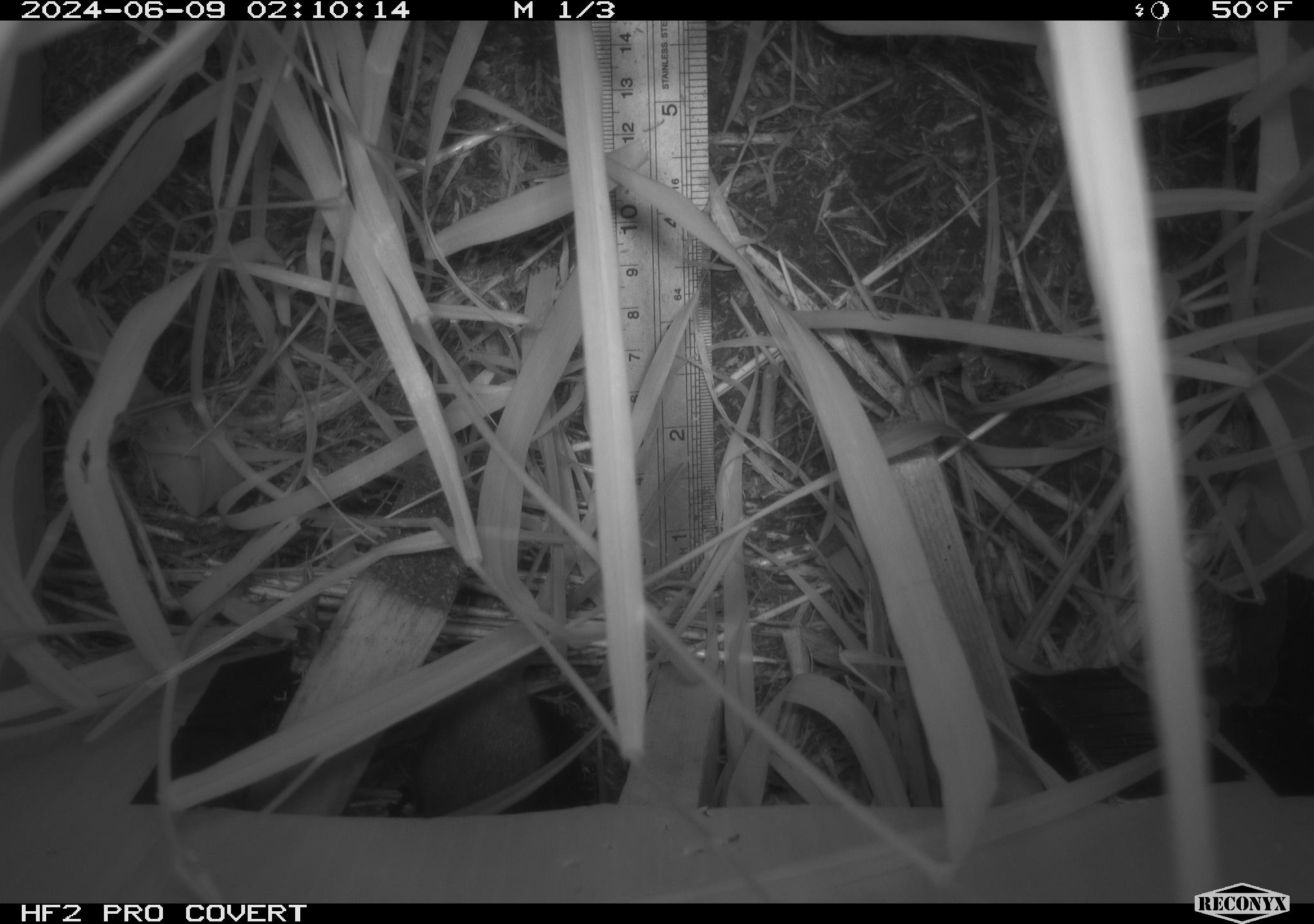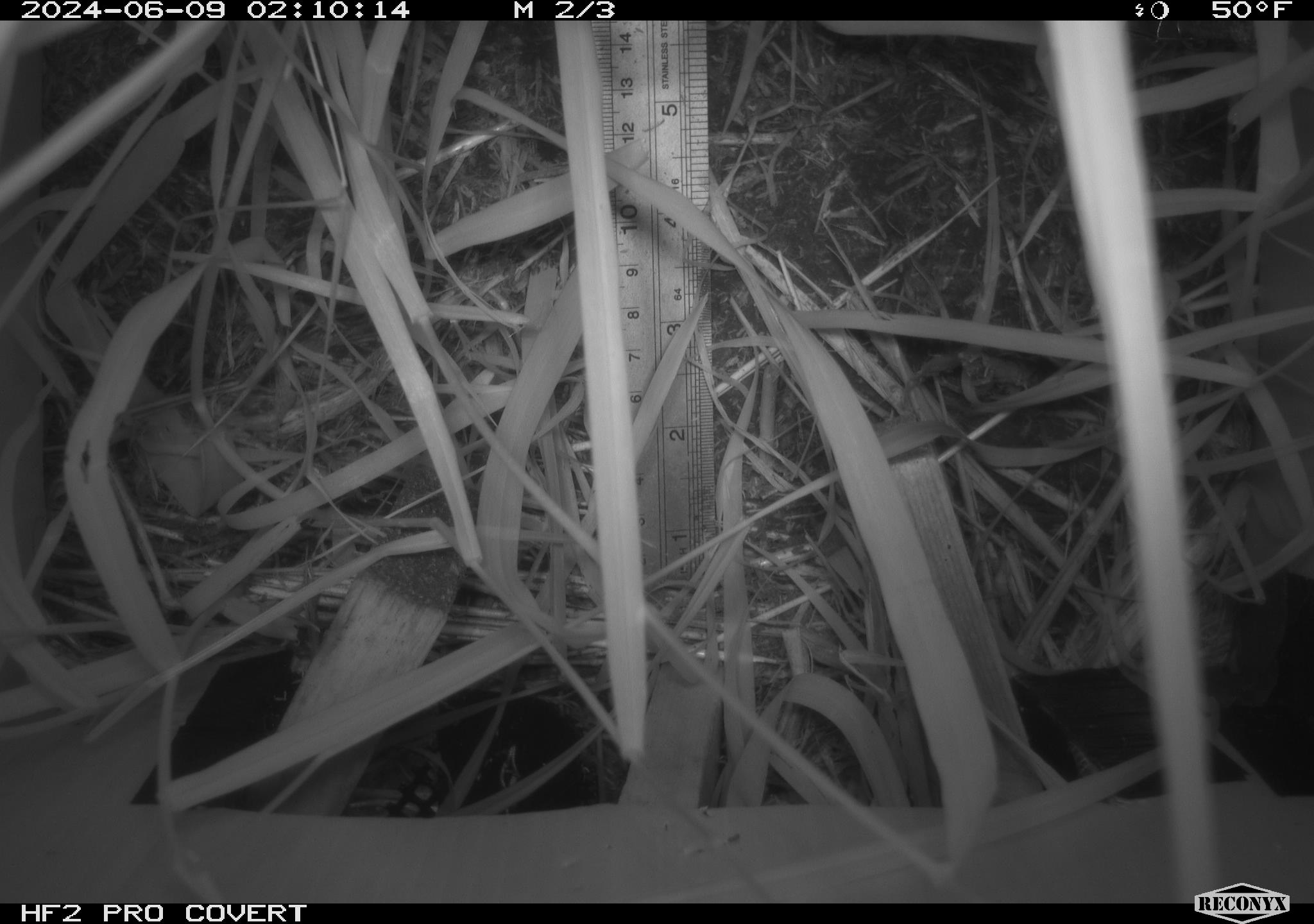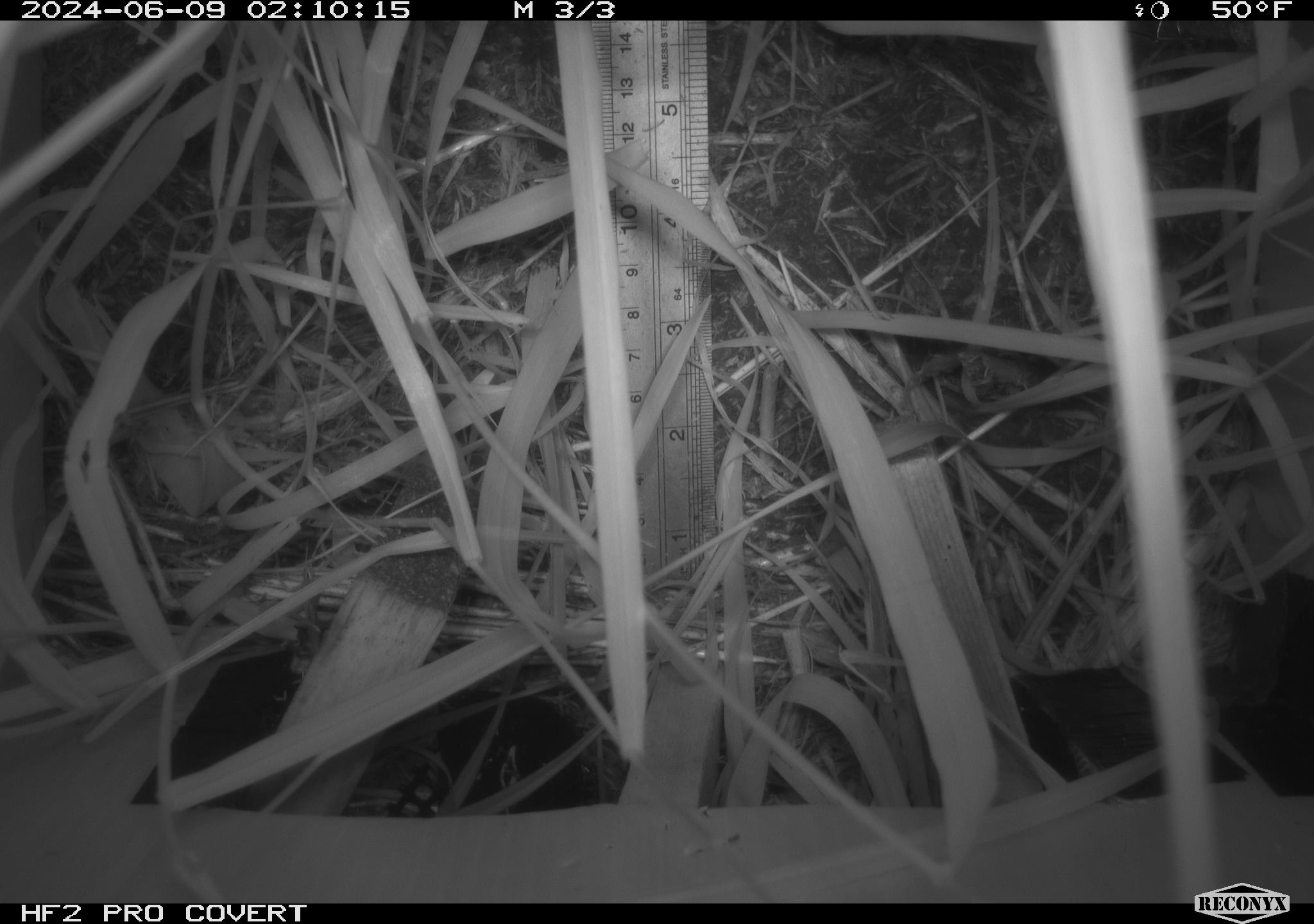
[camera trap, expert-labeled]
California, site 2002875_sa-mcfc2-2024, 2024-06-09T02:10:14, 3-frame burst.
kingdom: Animalia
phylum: Chordata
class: Mammalia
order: Rodentia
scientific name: Rodentia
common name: rodent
Rodent (Rodentia).